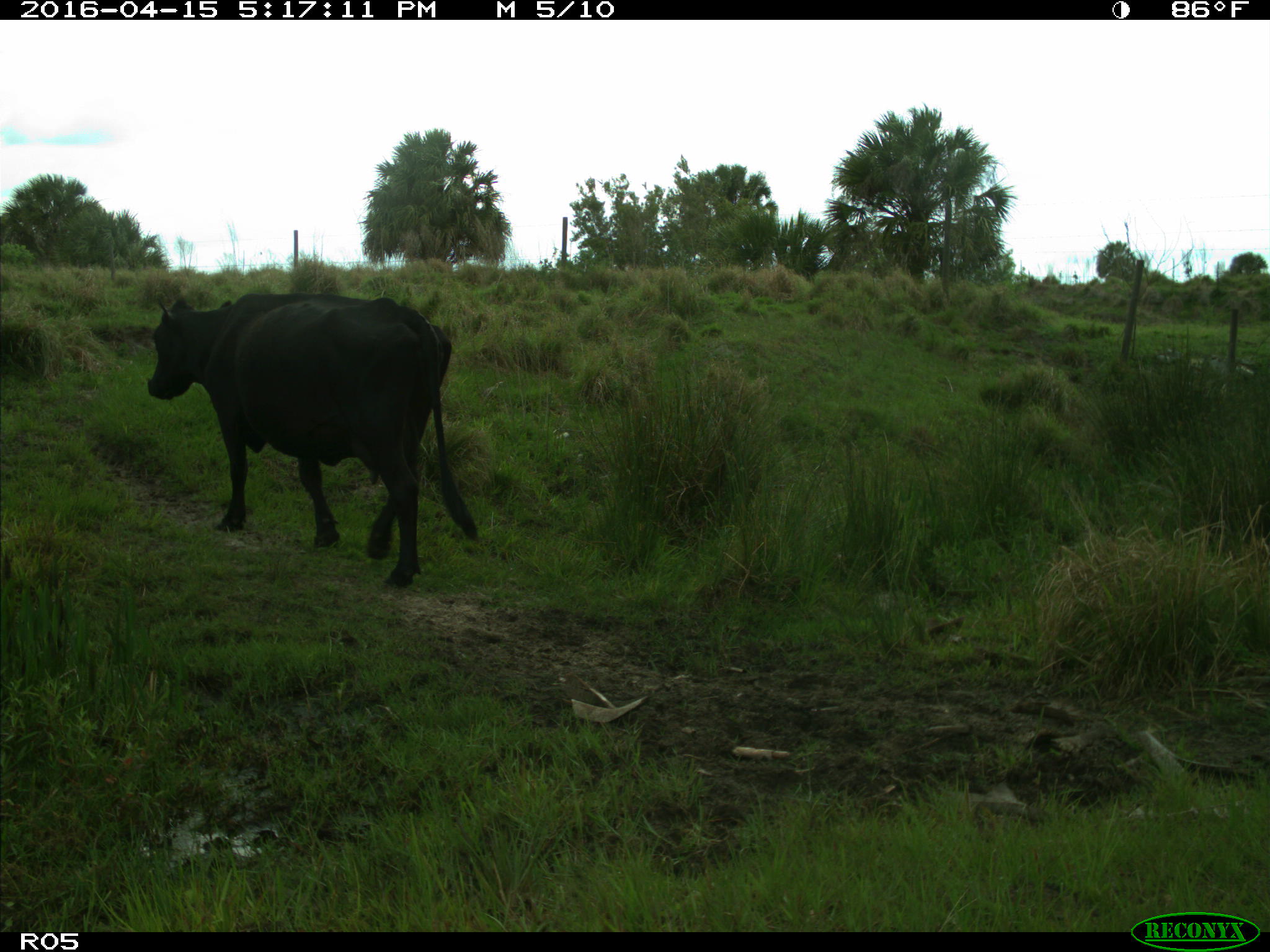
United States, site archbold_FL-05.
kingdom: Animalia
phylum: Chordata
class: Mammalia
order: Artiodactyla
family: Bovidae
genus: Bos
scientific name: Bos taurus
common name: domestic cow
Bos taurus (domestic cow).